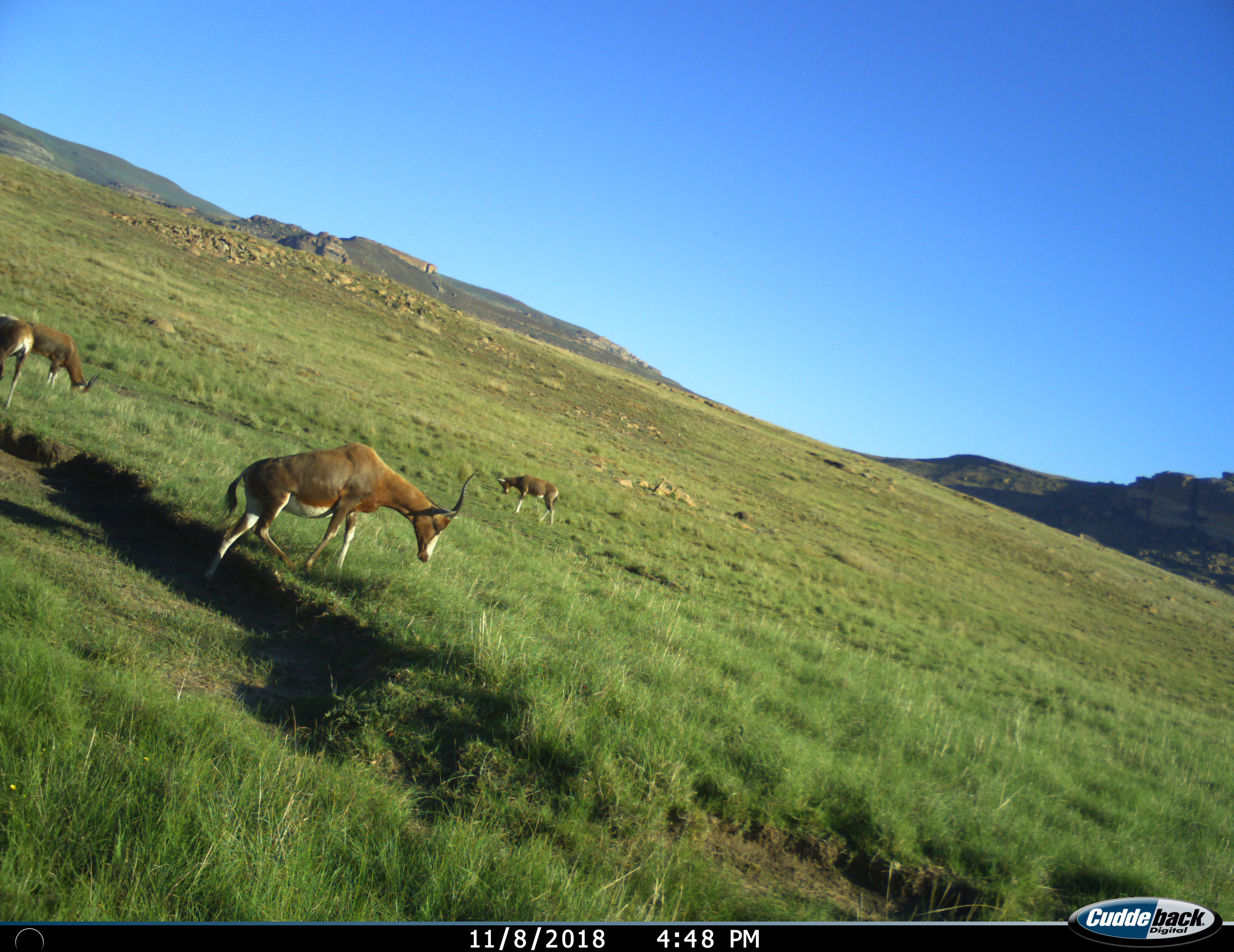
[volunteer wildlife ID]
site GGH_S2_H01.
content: unidentified animal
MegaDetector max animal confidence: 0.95